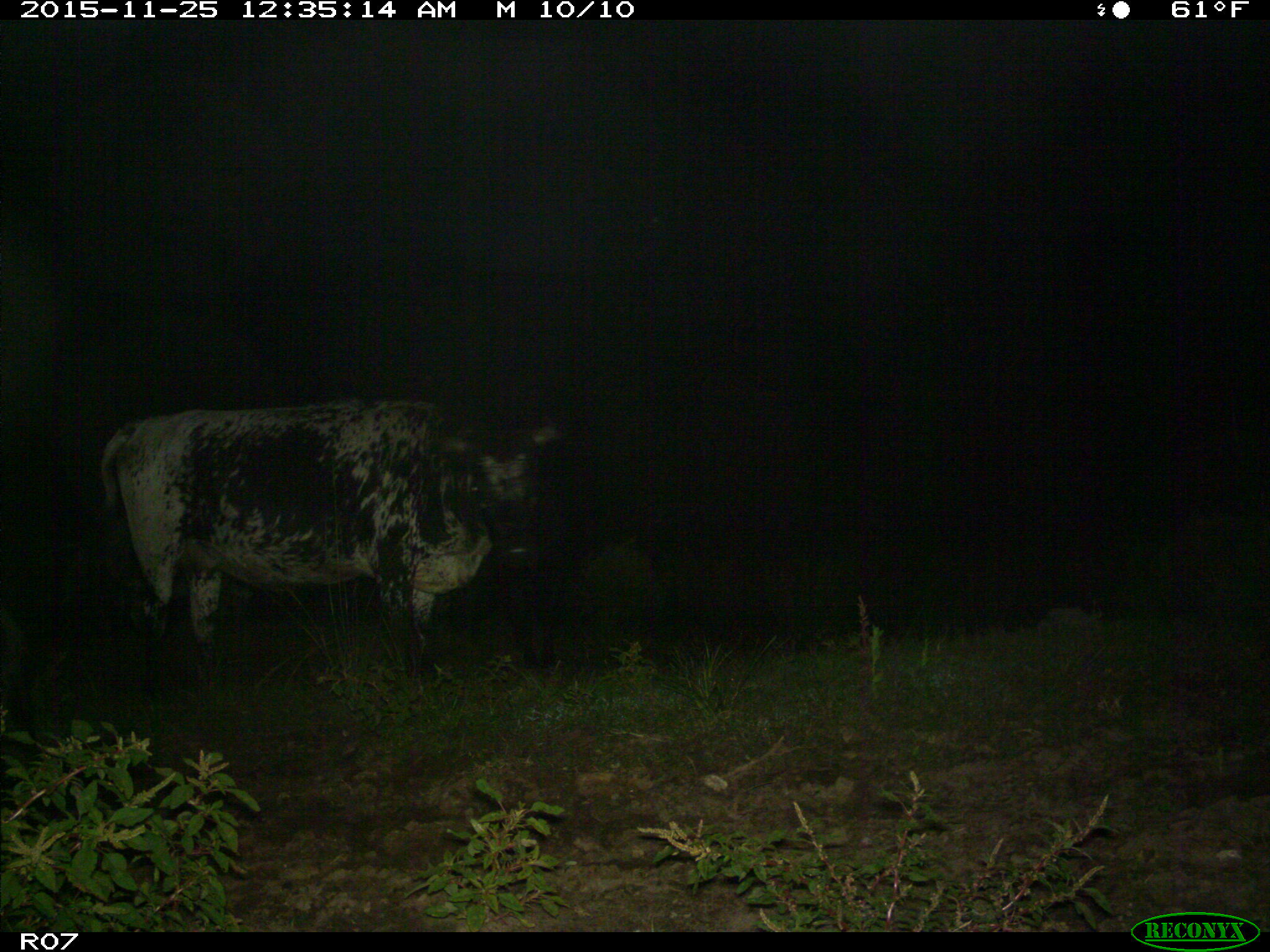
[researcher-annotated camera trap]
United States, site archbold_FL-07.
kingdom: Animalia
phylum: Chordata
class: Mammalia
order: Artiodactyla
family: Bovidae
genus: Bos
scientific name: Bos taurus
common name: domestic cow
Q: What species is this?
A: Bos taurus (domestic cow).